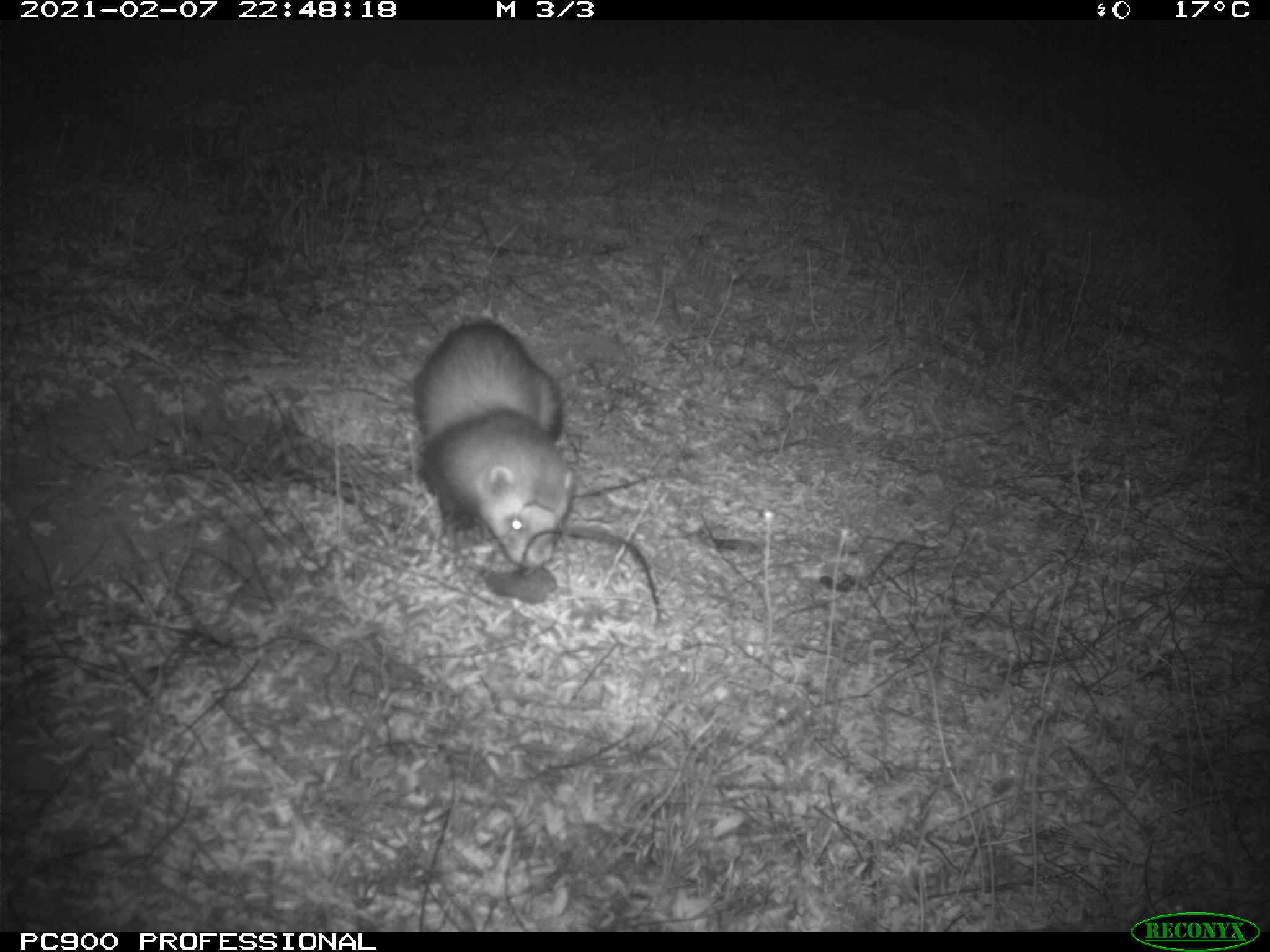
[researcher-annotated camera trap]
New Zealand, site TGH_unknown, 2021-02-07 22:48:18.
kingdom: Animalia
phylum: Chordata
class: Mammalia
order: Carnivora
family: Mustelidae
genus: Mustela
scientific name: Mustela furo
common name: ferret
Ferret (Mustela furo).